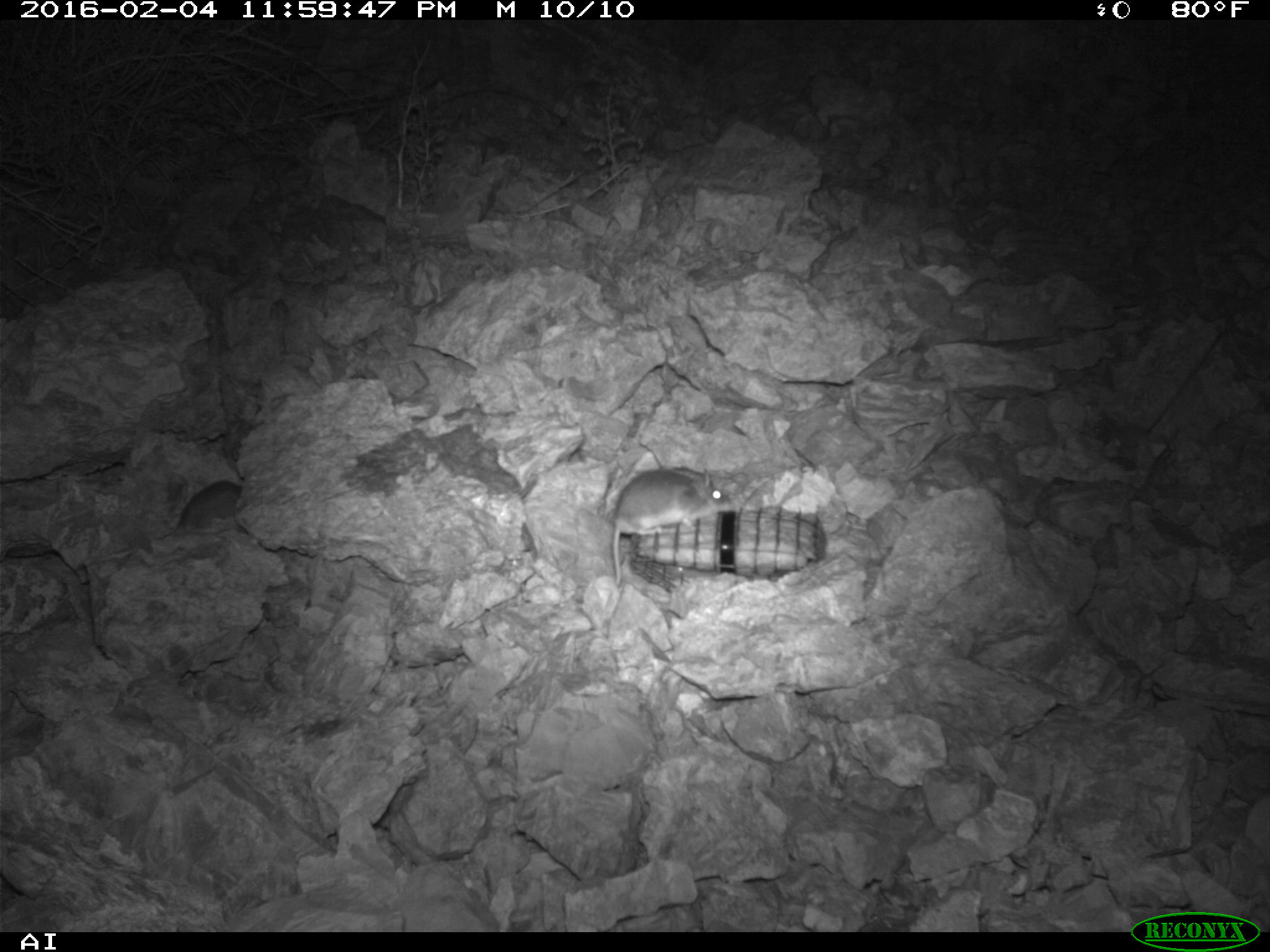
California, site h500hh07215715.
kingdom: Animalia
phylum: Chordata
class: Mammalia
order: Rodentia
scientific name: Rodentia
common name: rodent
Rodent (Rodentia).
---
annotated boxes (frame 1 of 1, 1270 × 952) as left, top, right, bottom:
rodent: 611, 466, 732, 585; 159, 480, 247, 536